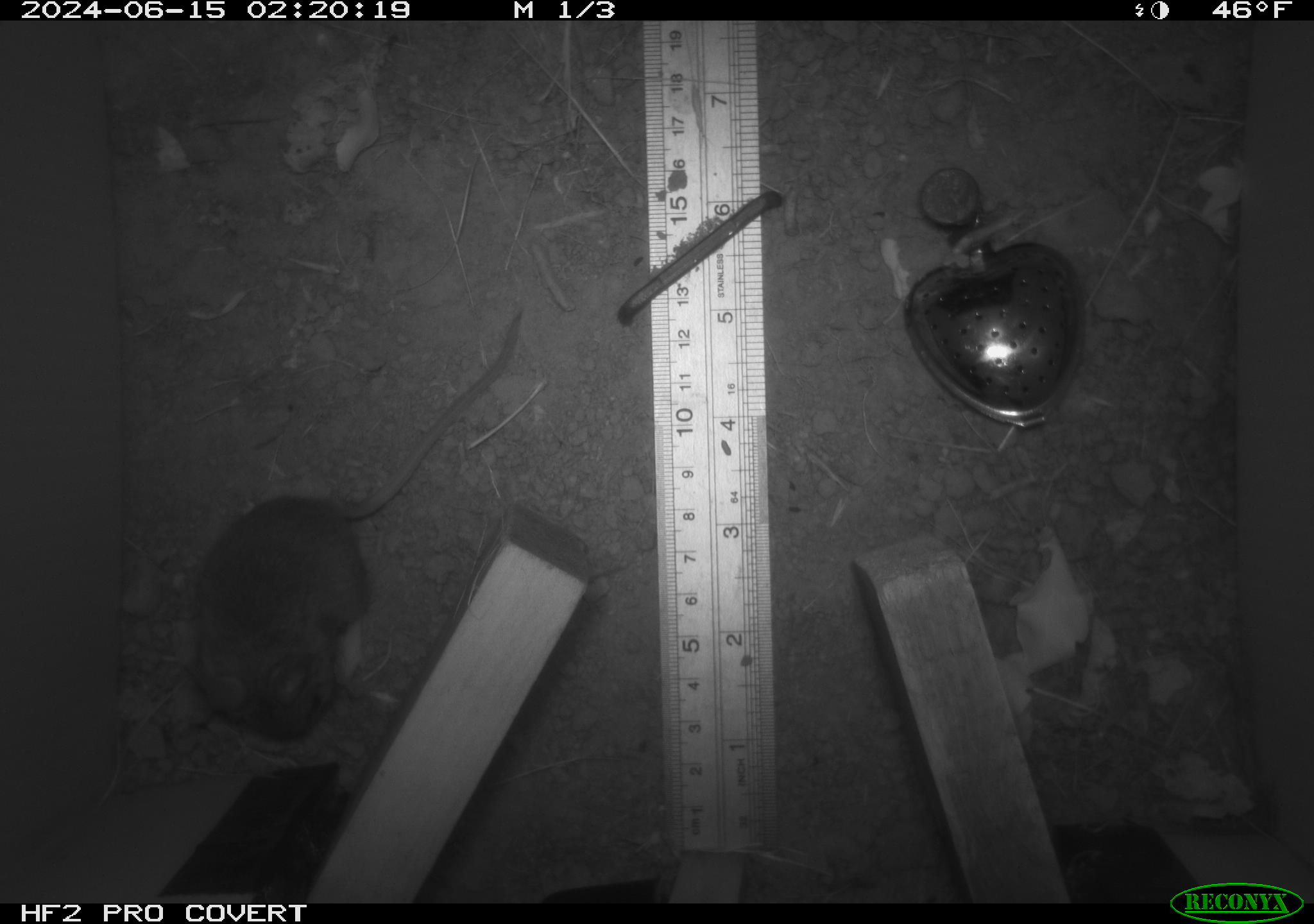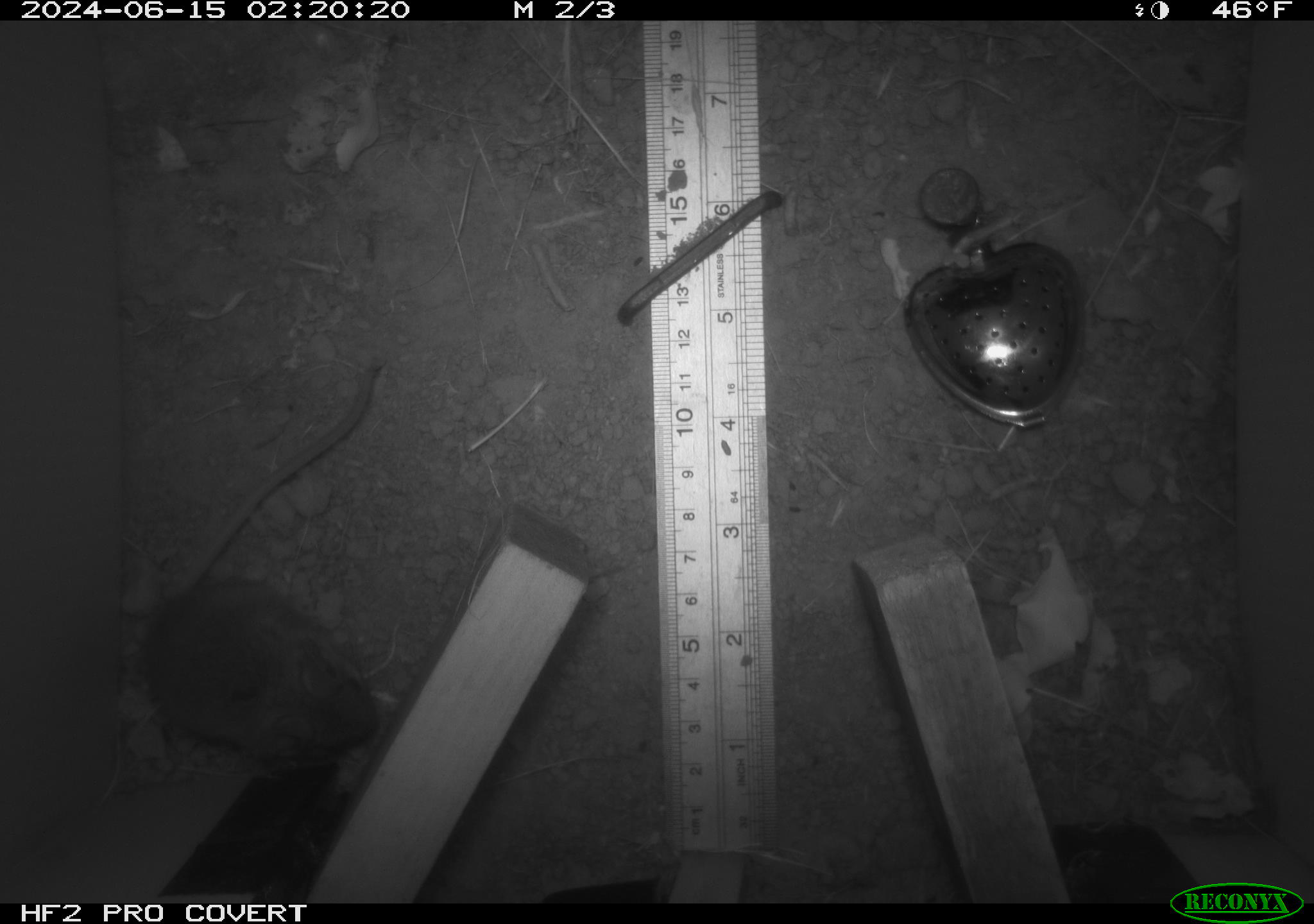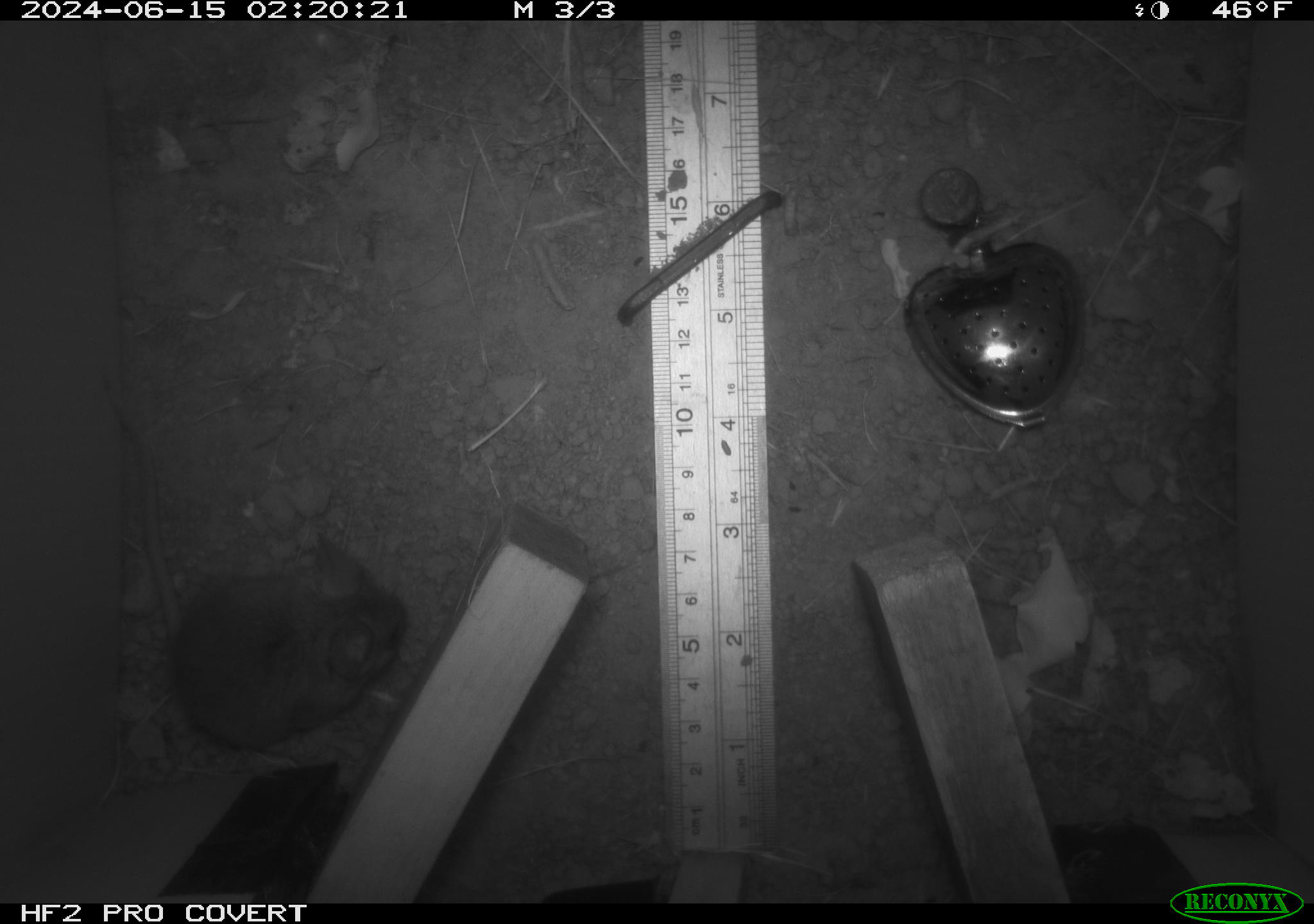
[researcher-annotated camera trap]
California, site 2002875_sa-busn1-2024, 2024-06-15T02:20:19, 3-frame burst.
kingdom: Animalia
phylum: Chordata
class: Mammalia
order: Rodentia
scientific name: Rodentia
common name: mouse species